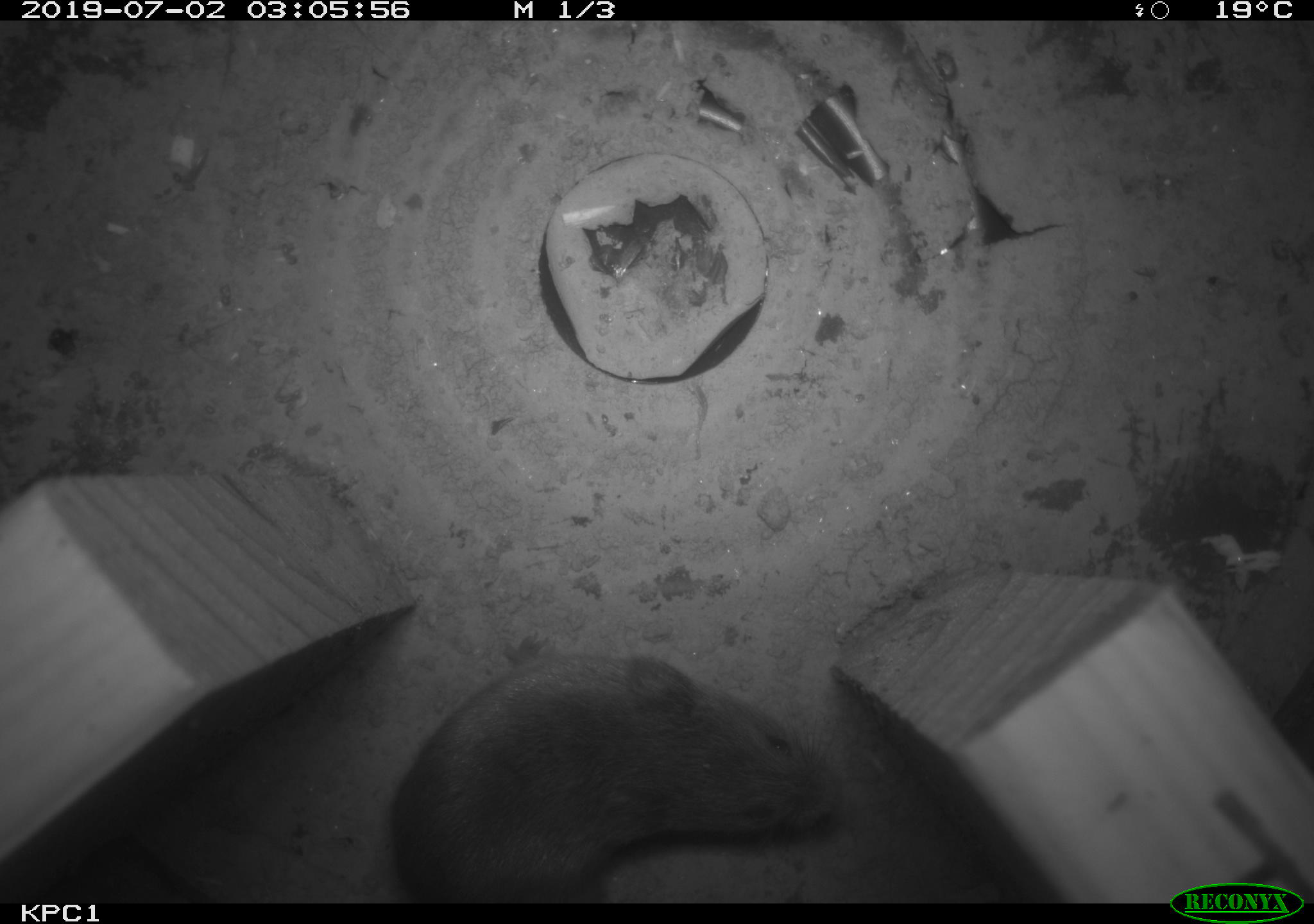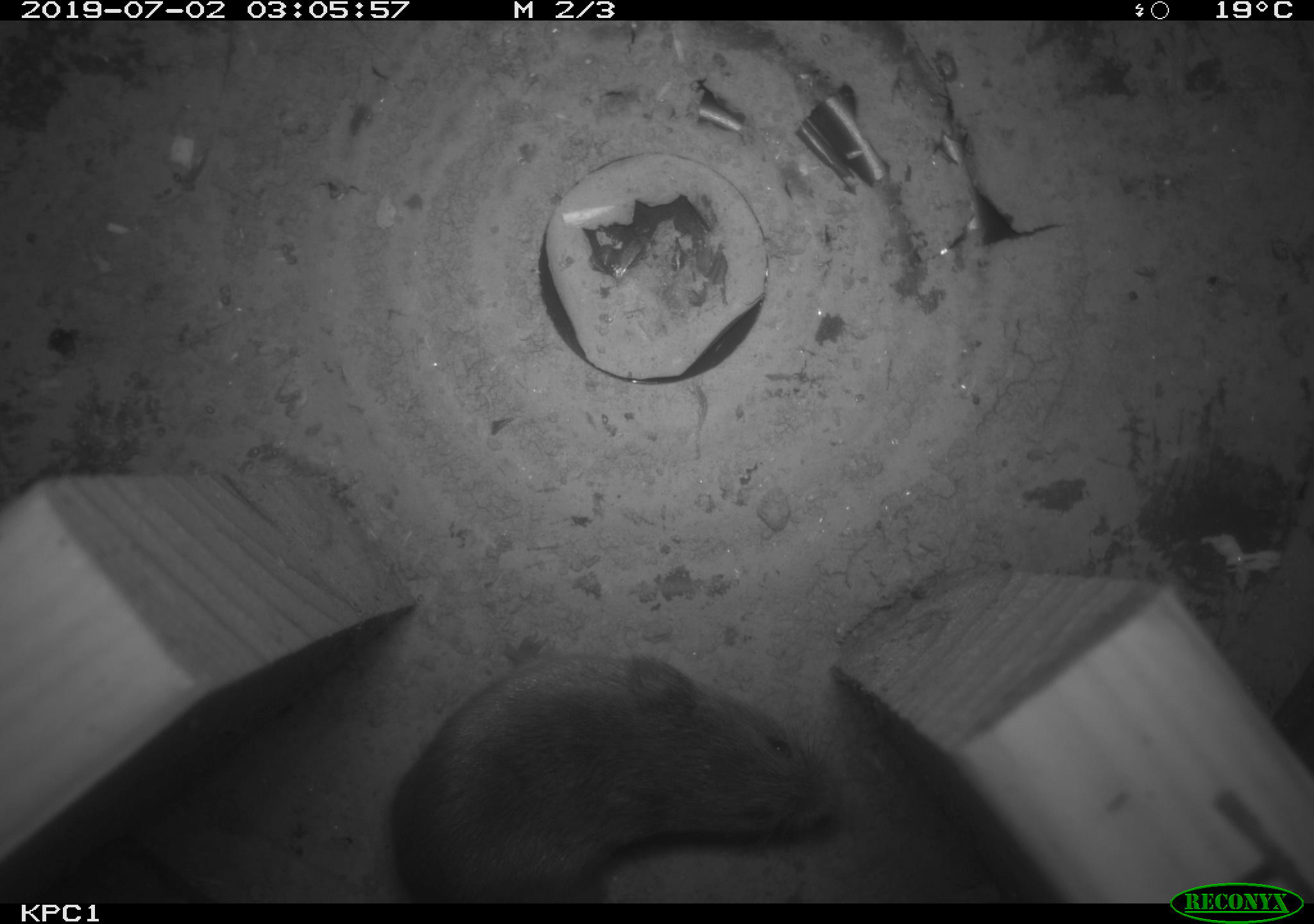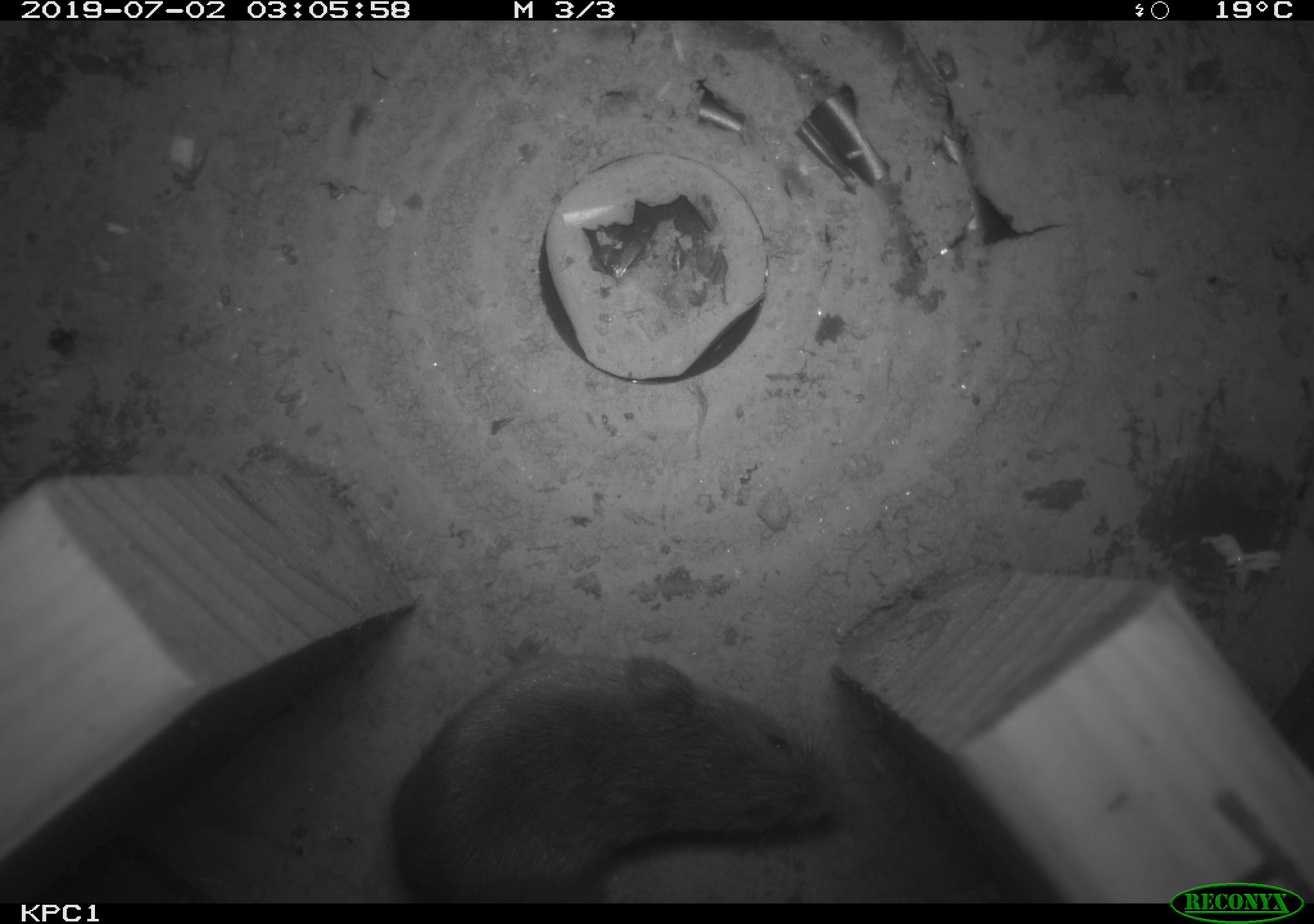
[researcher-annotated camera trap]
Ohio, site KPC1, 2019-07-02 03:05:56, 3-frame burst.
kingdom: Animalia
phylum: Chordata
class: Mammalia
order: Rodentia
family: Cricetidae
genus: Microtus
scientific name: Microtus pennsylvanicus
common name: meadow vole